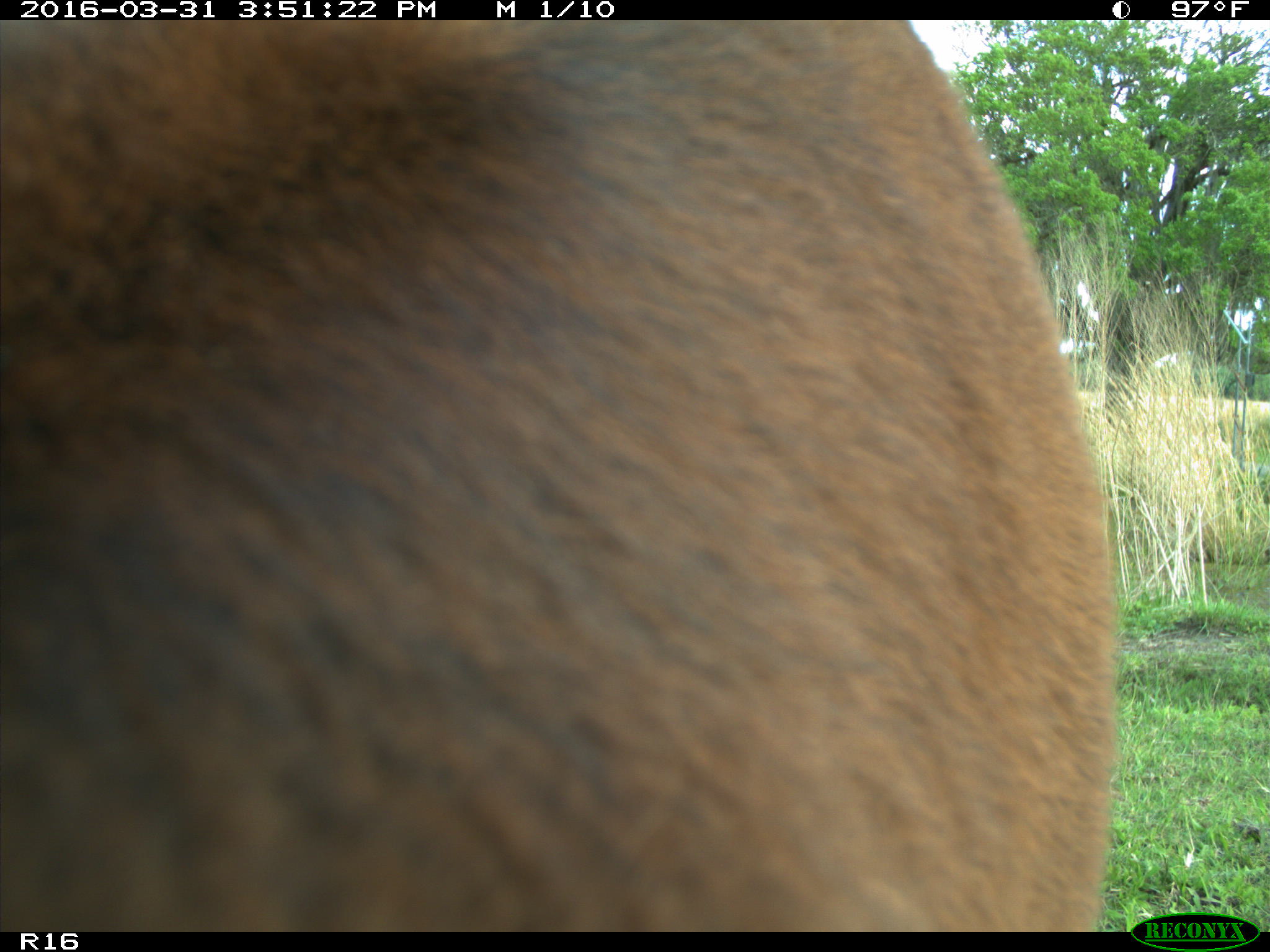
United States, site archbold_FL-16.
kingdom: Animalia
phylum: Chordata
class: Mammalia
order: Artiodactyla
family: Bovidae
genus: Bos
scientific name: Bos taurus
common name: domestic cow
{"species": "Bos taurus (domestic cow)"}